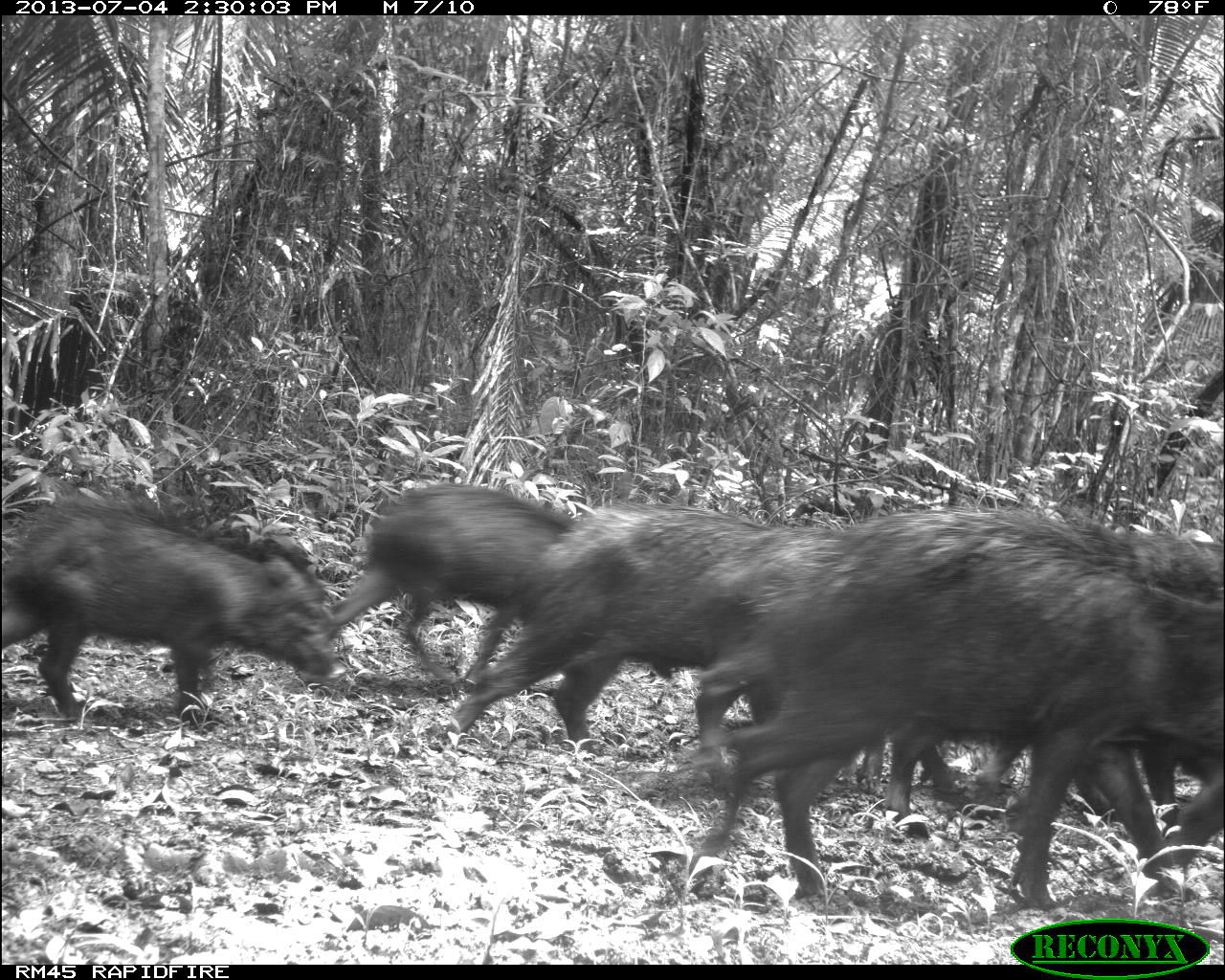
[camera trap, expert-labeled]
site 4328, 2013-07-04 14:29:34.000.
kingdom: Animalia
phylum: Chordata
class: Mammalia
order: Artiodactyla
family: Tayassuidae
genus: Tayassu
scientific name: Tayassu pecari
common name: white-lipped peccary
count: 44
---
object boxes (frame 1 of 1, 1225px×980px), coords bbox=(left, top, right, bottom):
tayassu pecari: bbox=(686, 509, 1224, 909); bbox=(673, 511, 1225, 812); bbox=(450, 505, 769, 749); bbox=(0, 501, 334, 731); bbox=(335, 485, 577, 684)